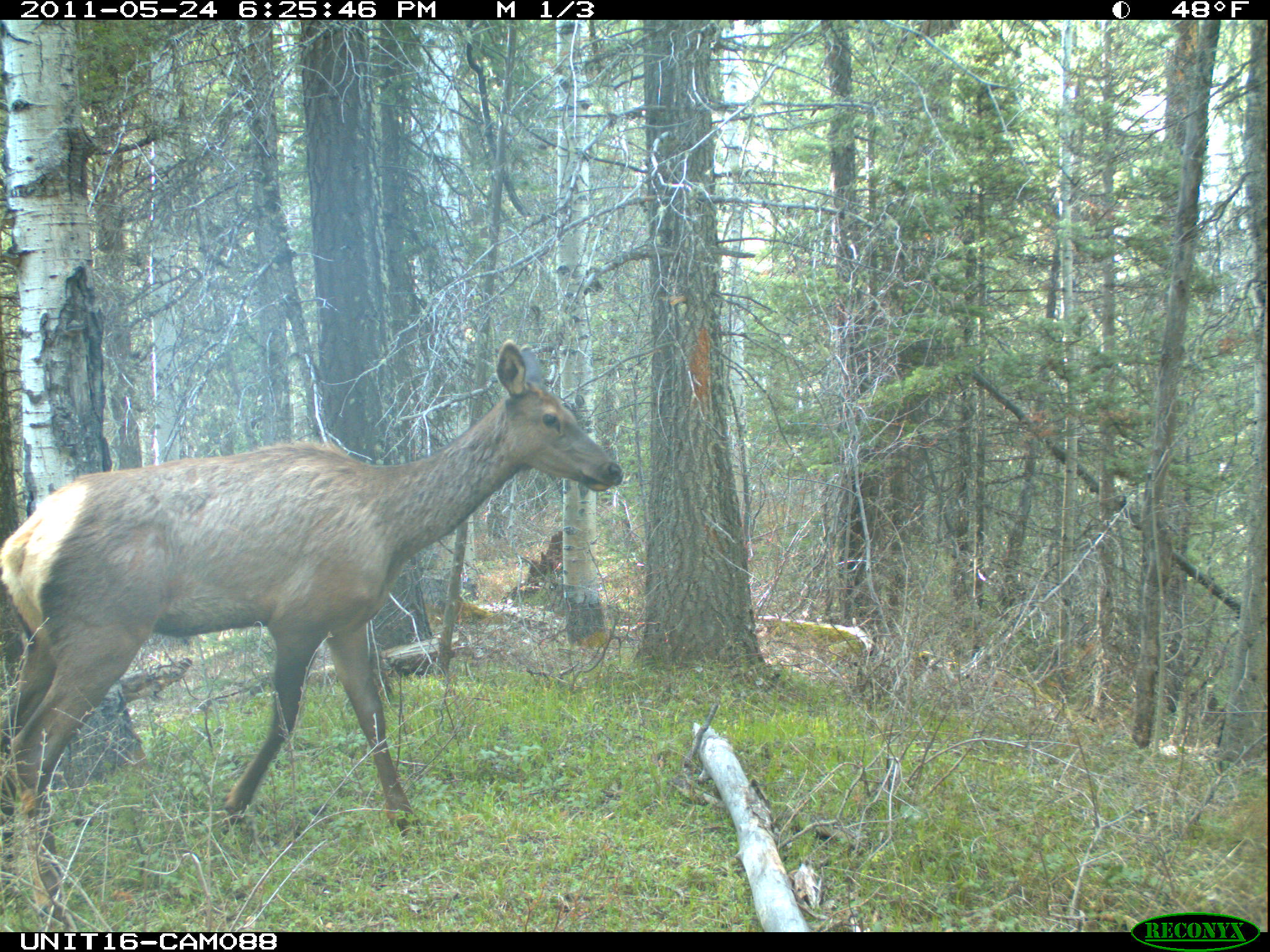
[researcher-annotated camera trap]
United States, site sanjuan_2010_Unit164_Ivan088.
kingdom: Animalia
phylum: Chordata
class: Mammalia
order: Artiodactyla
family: Cervidae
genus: Cervus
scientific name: Cervus elaphus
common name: red deer